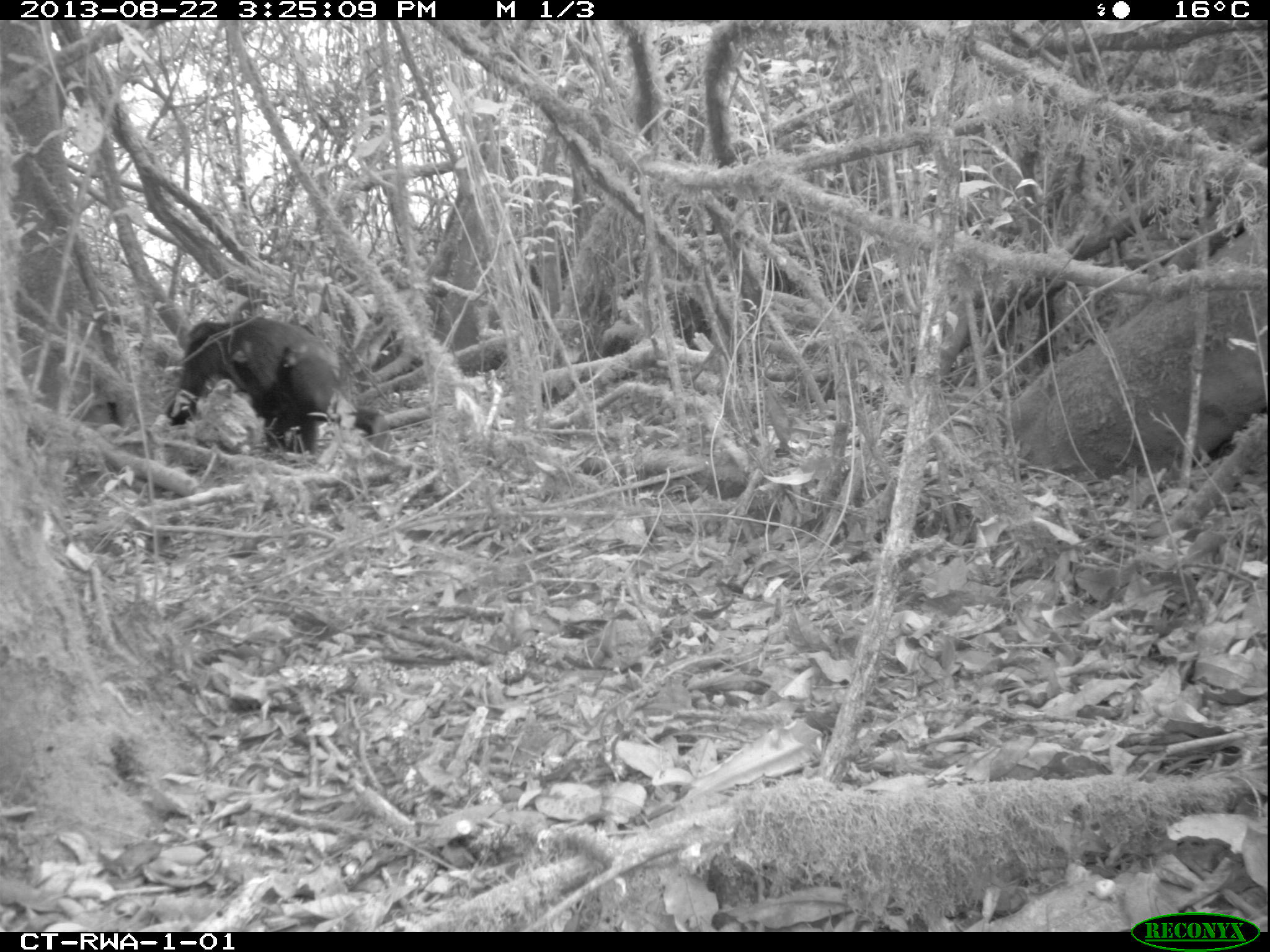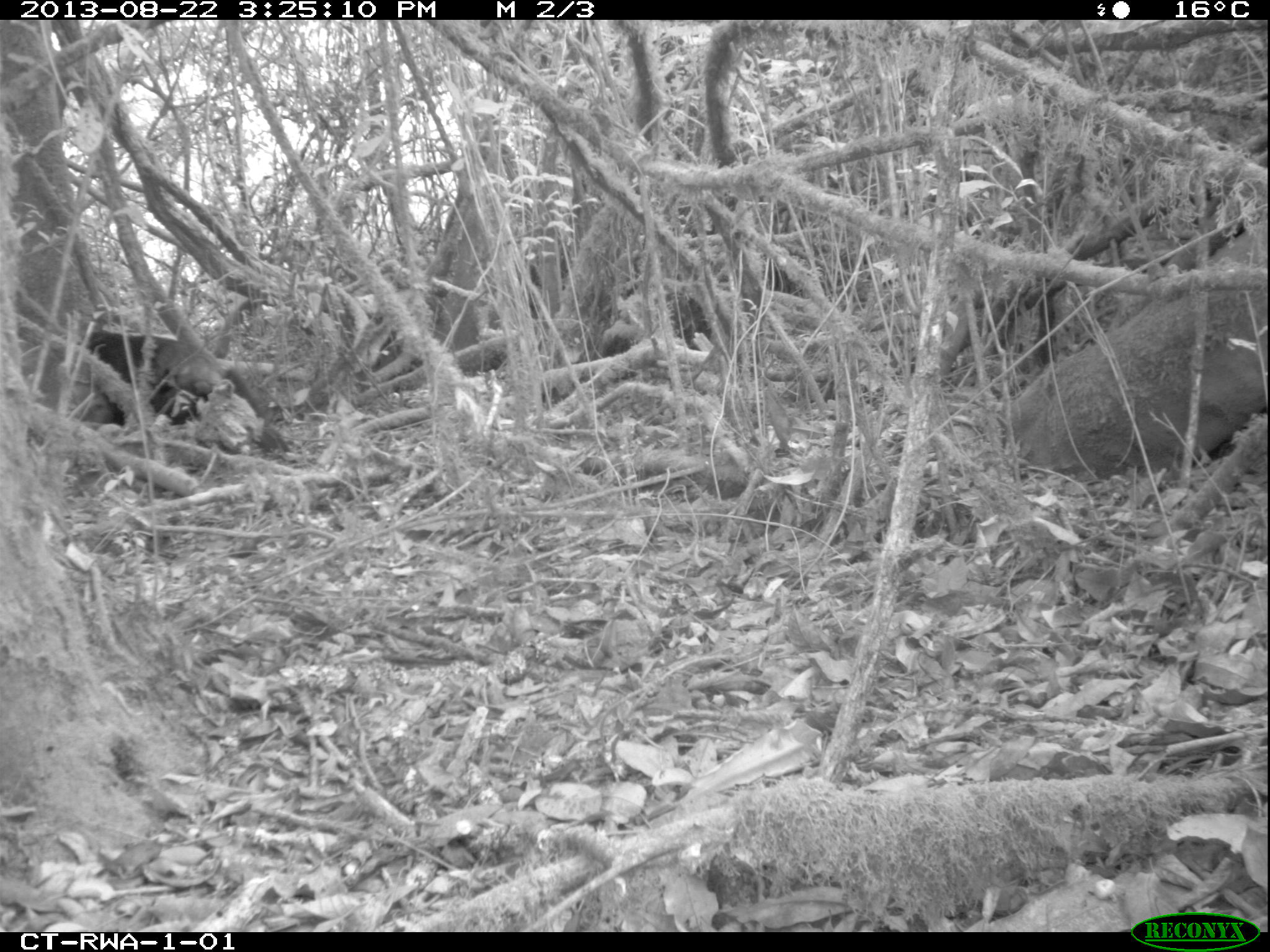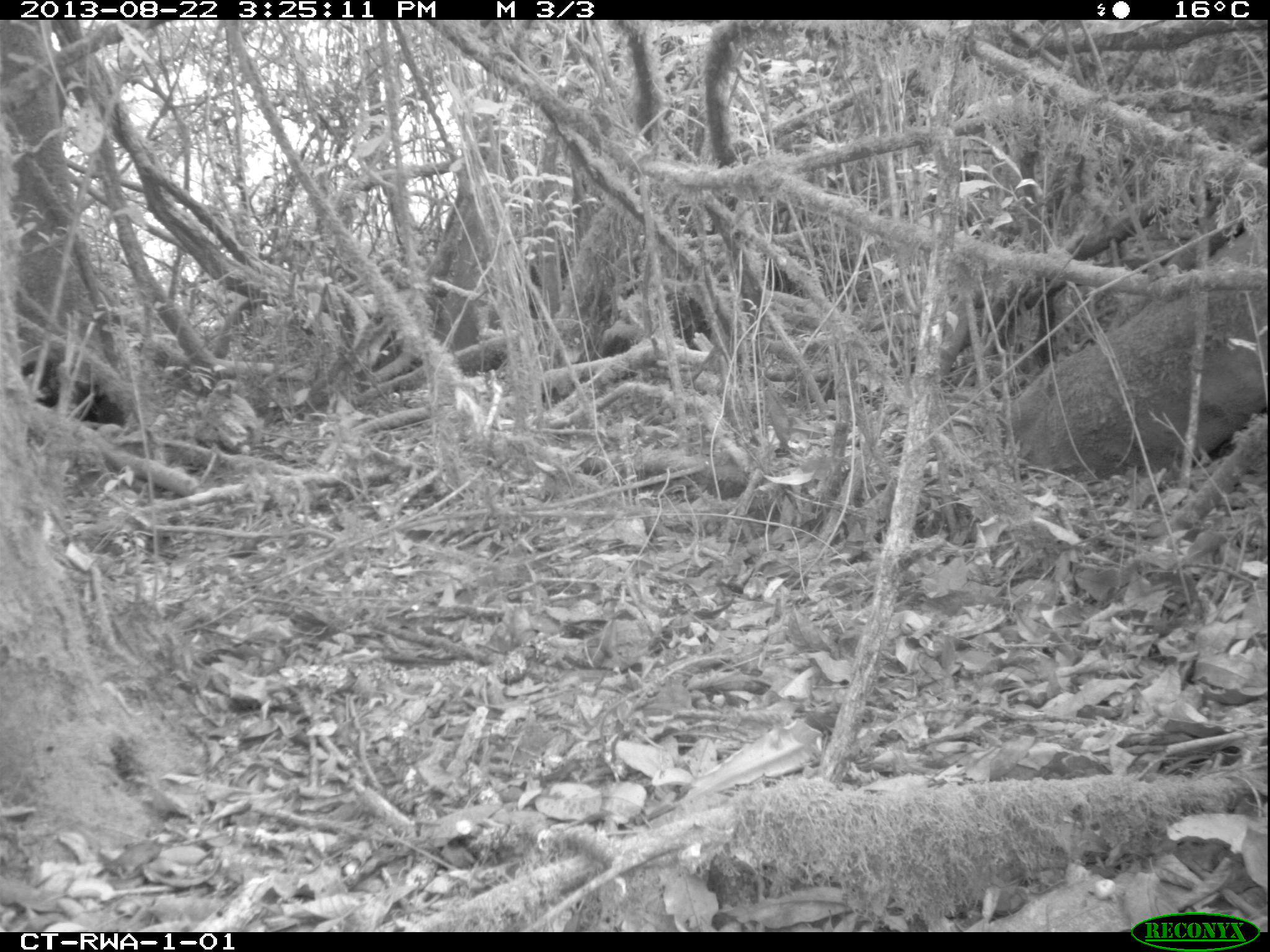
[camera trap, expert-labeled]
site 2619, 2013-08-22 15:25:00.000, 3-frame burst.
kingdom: Animalia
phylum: Chordata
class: Mammalia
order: Primates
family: Hominidae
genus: Pan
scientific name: Pan troglodytes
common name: chimpanzee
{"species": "Pan troglodytes (chimpanzee)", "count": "1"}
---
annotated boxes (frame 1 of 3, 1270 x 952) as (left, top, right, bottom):
pan troglodytes: (163, 316, 391, 457)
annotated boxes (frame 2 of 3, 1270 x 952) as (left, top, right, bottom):
pan troglodytes: (72, 328, 290, 454)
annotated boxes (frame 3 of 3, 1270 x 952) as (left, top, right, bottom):
pan troglodytes: (17, 356, 127, 429)